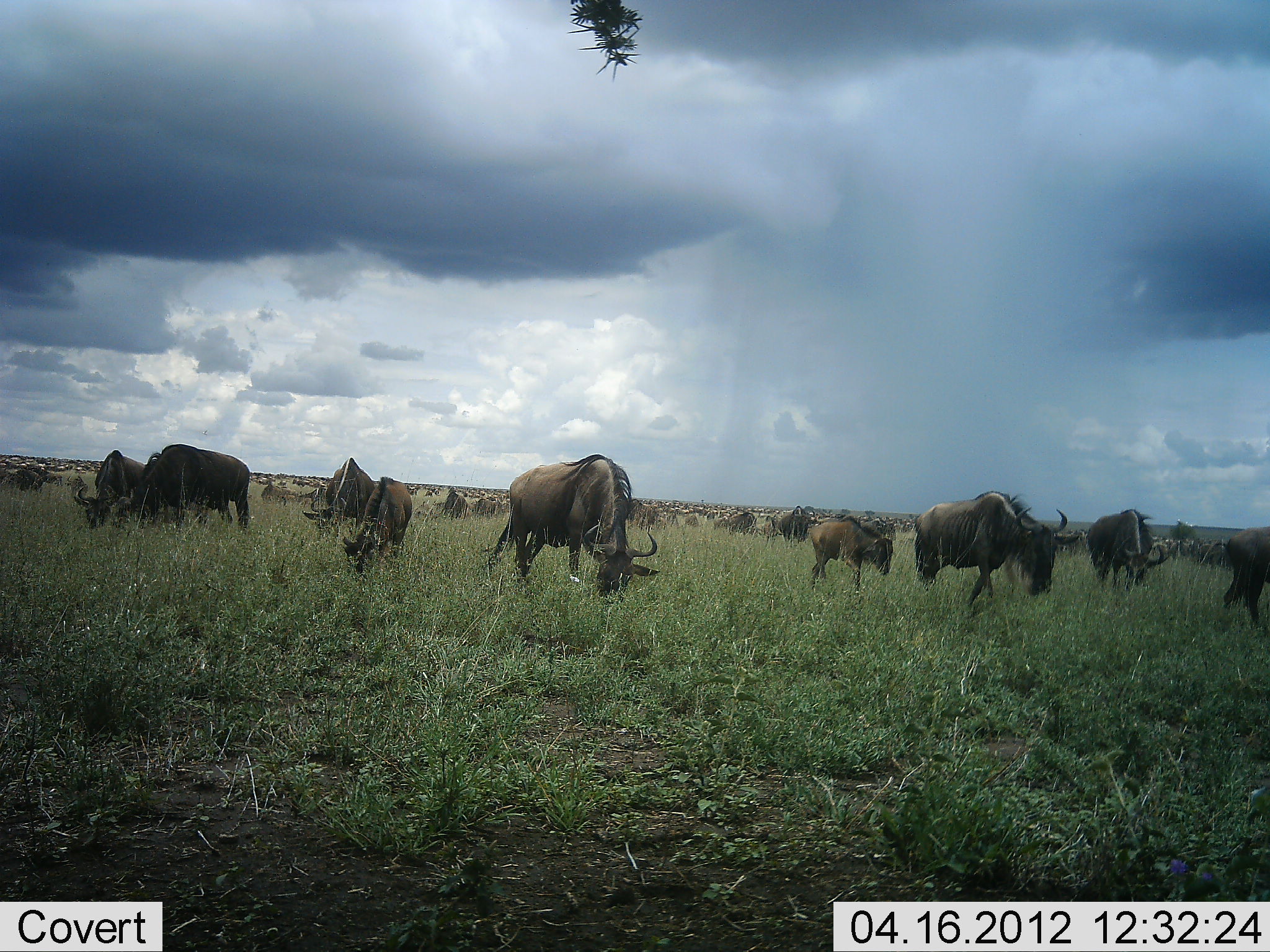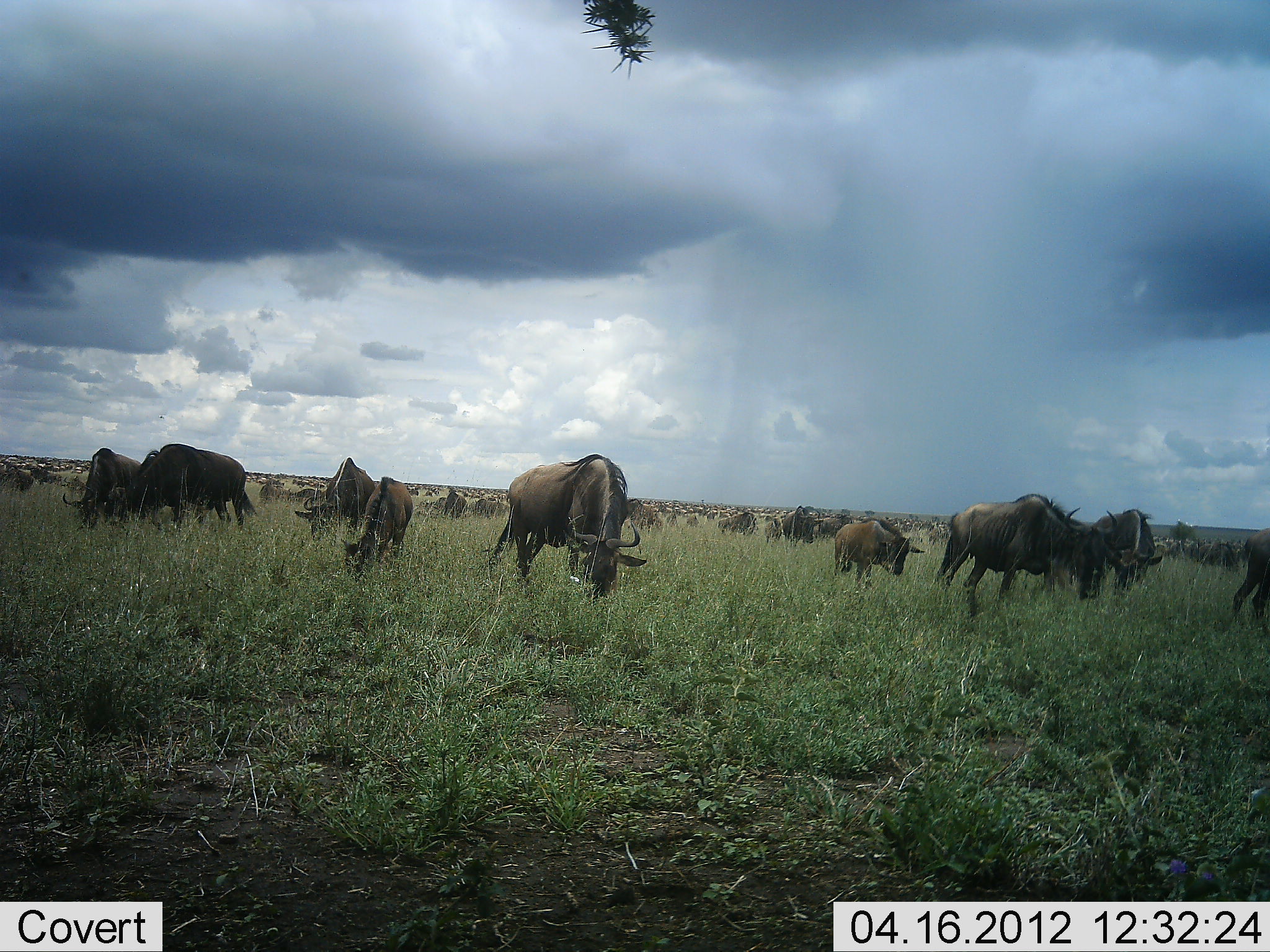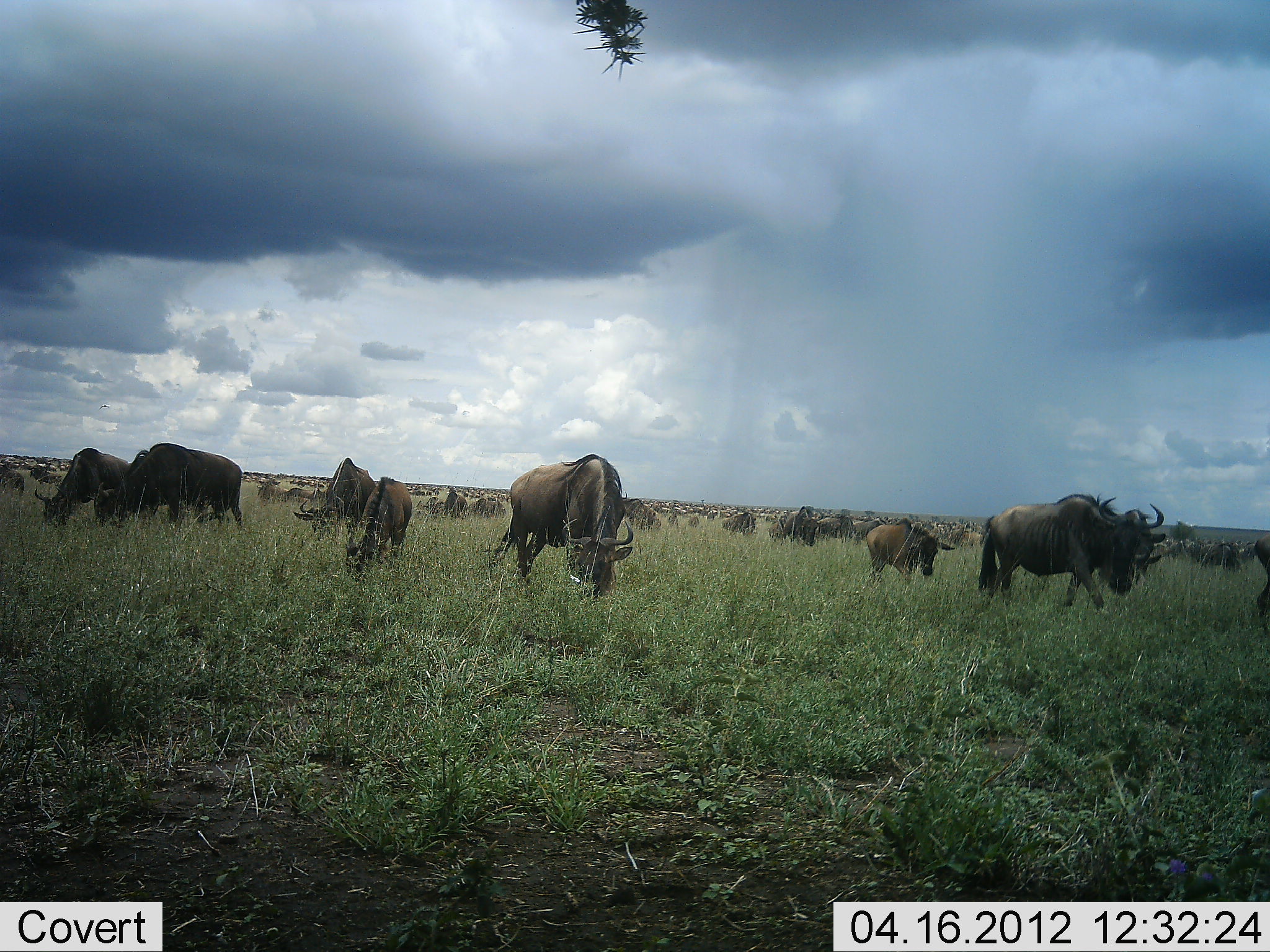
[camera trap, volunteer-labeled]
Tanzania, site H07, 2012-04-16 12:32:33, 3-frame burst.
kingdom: Animalia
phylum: Chordata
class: Mammalia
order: Artiodactyla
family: Bovidae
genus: Connochaetes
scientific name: Connochaetes taurinus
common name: blue wildebeest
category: wildebeest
Wildebeest (blue wildebeest) (Connochaetes taurinus), count 51+. Behavior (volunteer vote fractions): standing 38%, resting 0%, moving 44%, interacting 0%. Young present (vote fraction): 19%. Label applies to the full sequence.